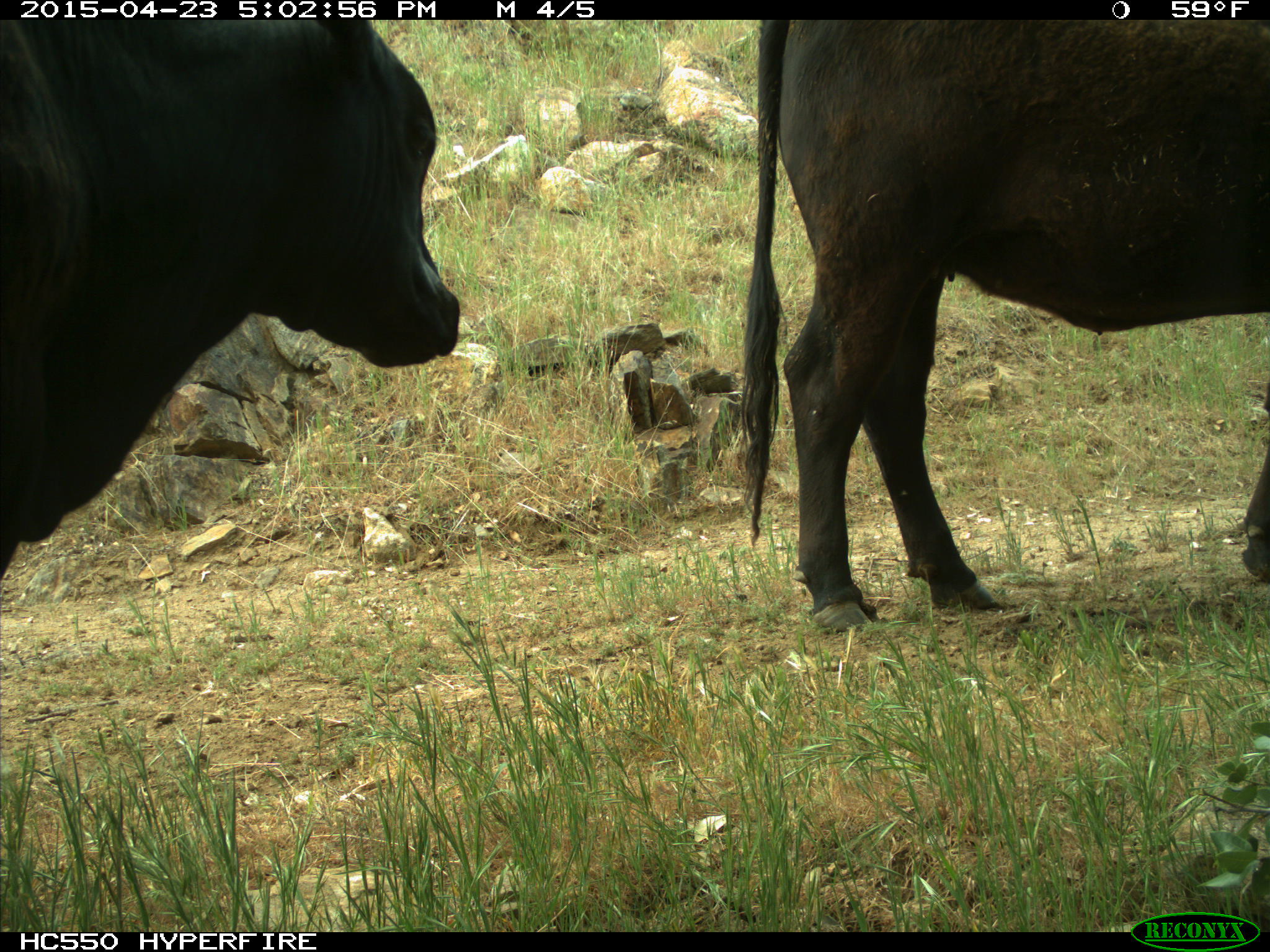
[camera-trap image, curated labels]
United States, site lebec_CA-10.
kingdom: Animalia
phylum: Chordata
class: Mammalia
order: Artiodactyla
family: Bovidae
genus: Bos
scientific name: Bos taurus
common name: domestic cow